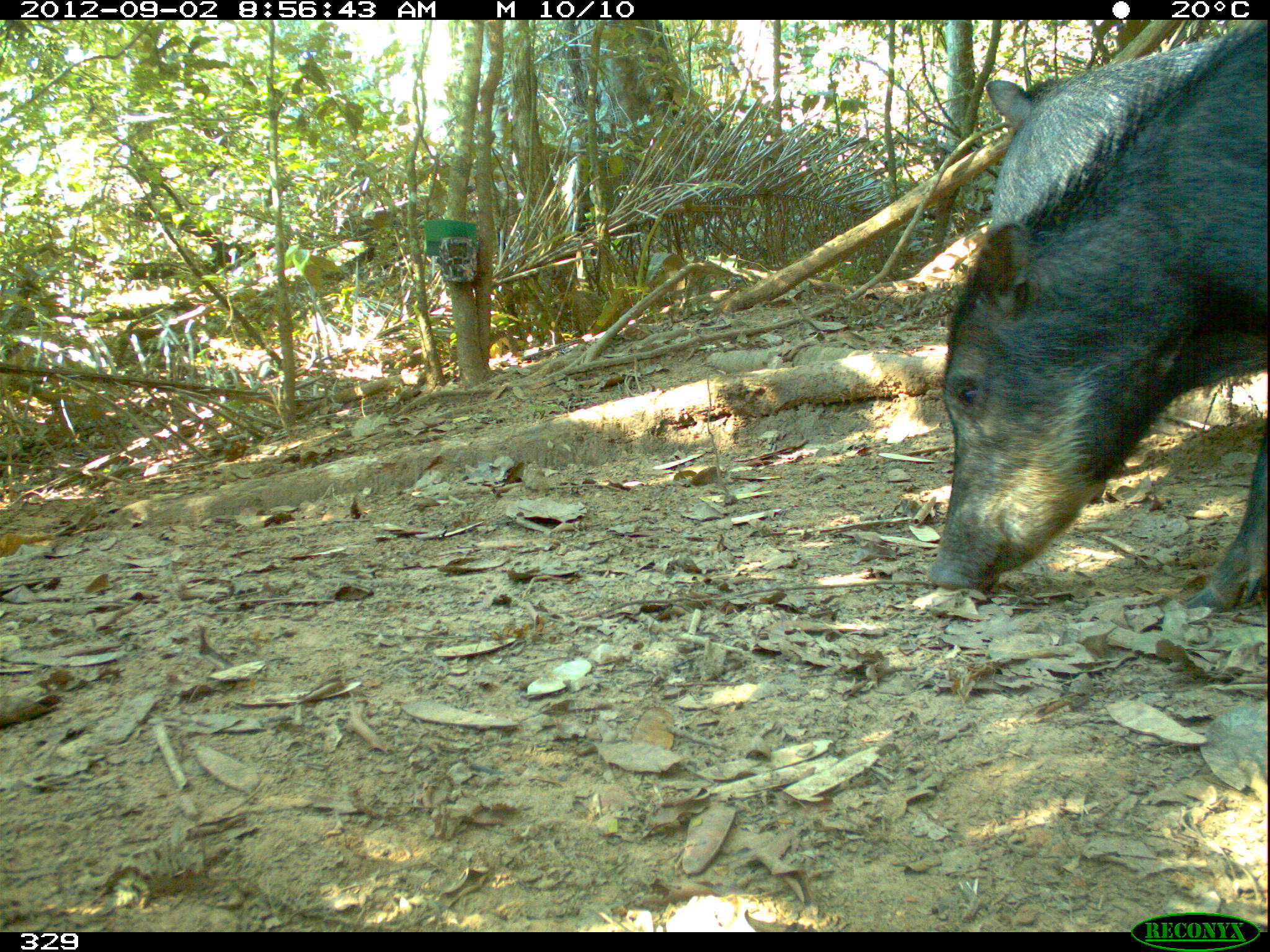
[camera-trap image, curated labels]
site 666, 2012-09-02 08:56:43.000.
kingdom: Animalia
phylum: Chordata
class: Mammalia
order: Artiodactyla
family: Tayassuidae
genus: Tayassu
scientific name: Tayassu pecari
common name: white-lipped peccary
Tayassu pecari (white-lipped peccary).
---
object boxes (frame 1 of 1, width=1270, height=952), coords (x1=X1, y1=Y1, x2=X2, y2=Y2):
tayassu pecari: (x1=923, y1=19, x2=1264, y2=609); (x1=981, y1=34, x2=1267, y2=245)